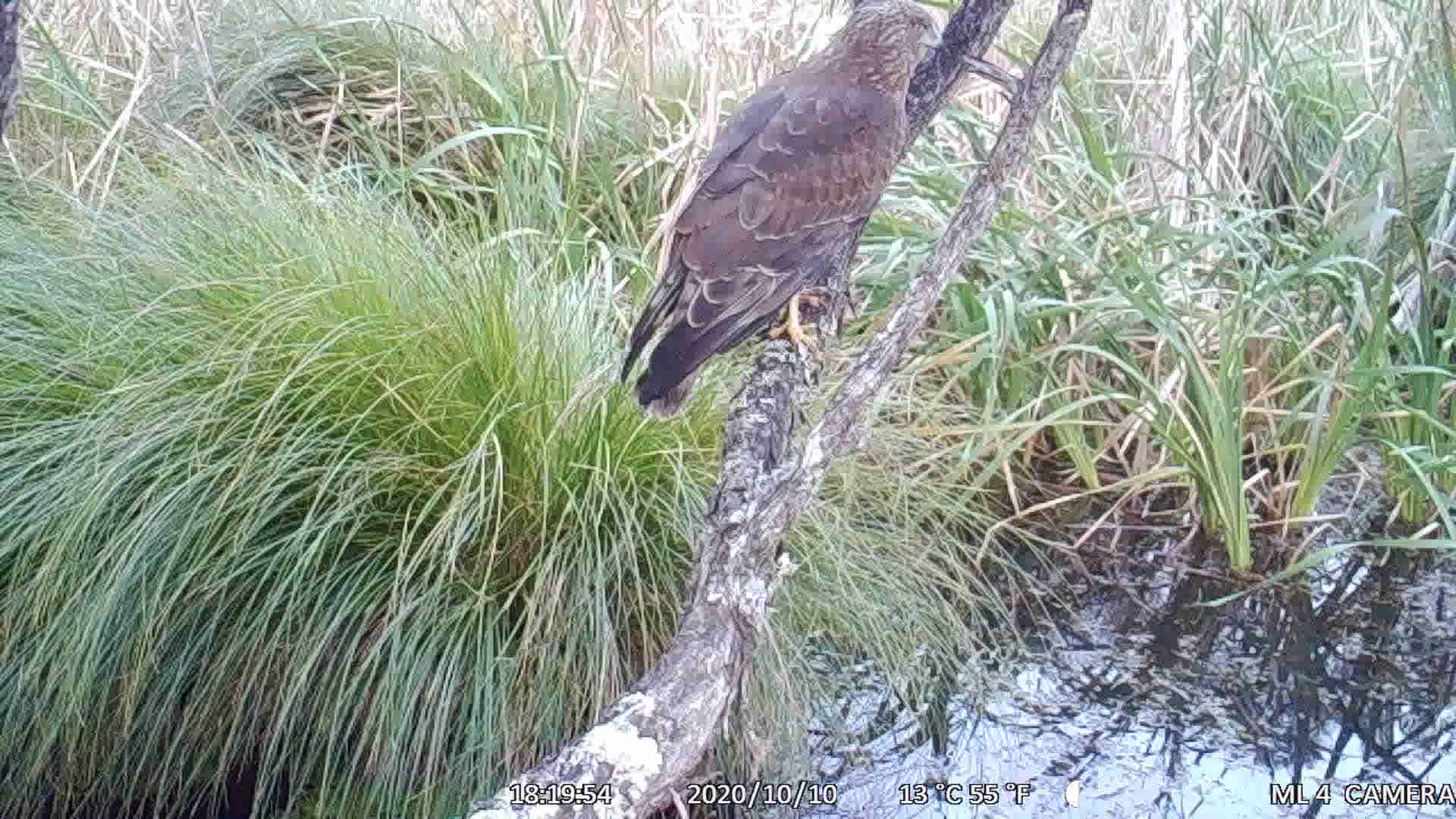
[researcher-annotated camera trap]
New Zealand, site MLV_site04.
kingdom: Animalia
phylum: Chordata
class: Aves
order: Accipitriformes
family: Accipitridae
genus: Circus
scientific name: Circus approximans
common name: swamp harrier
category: harrier